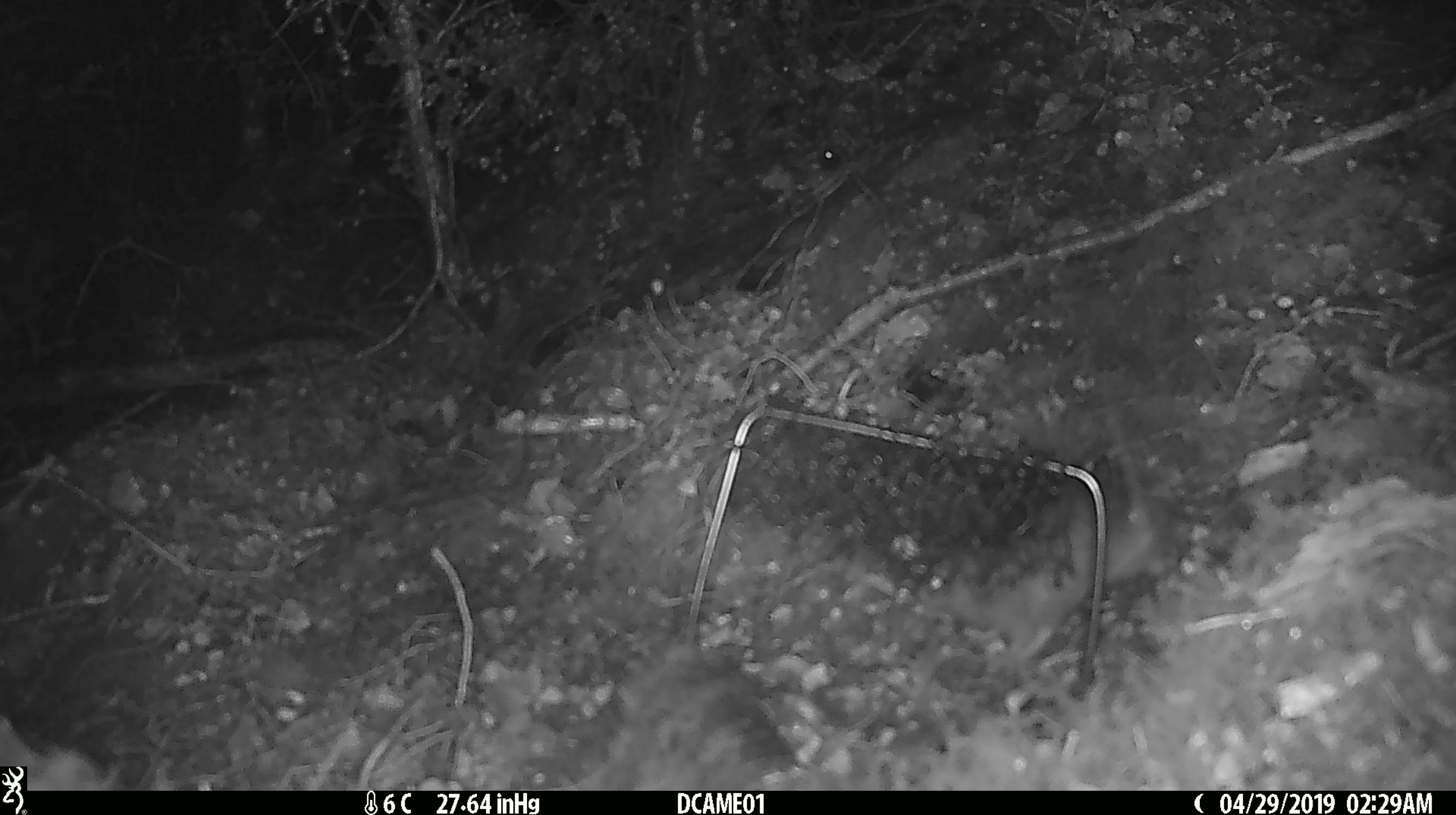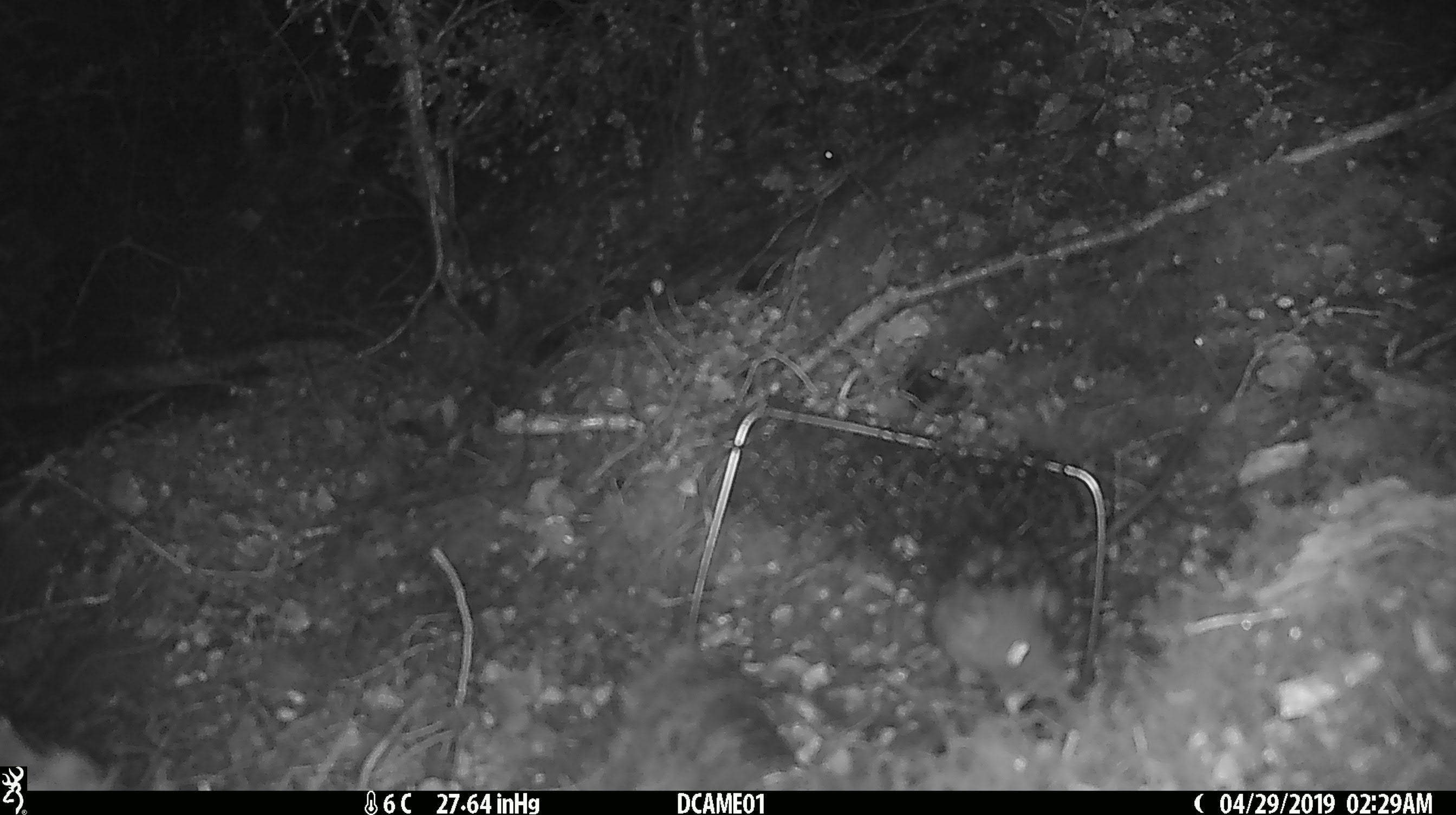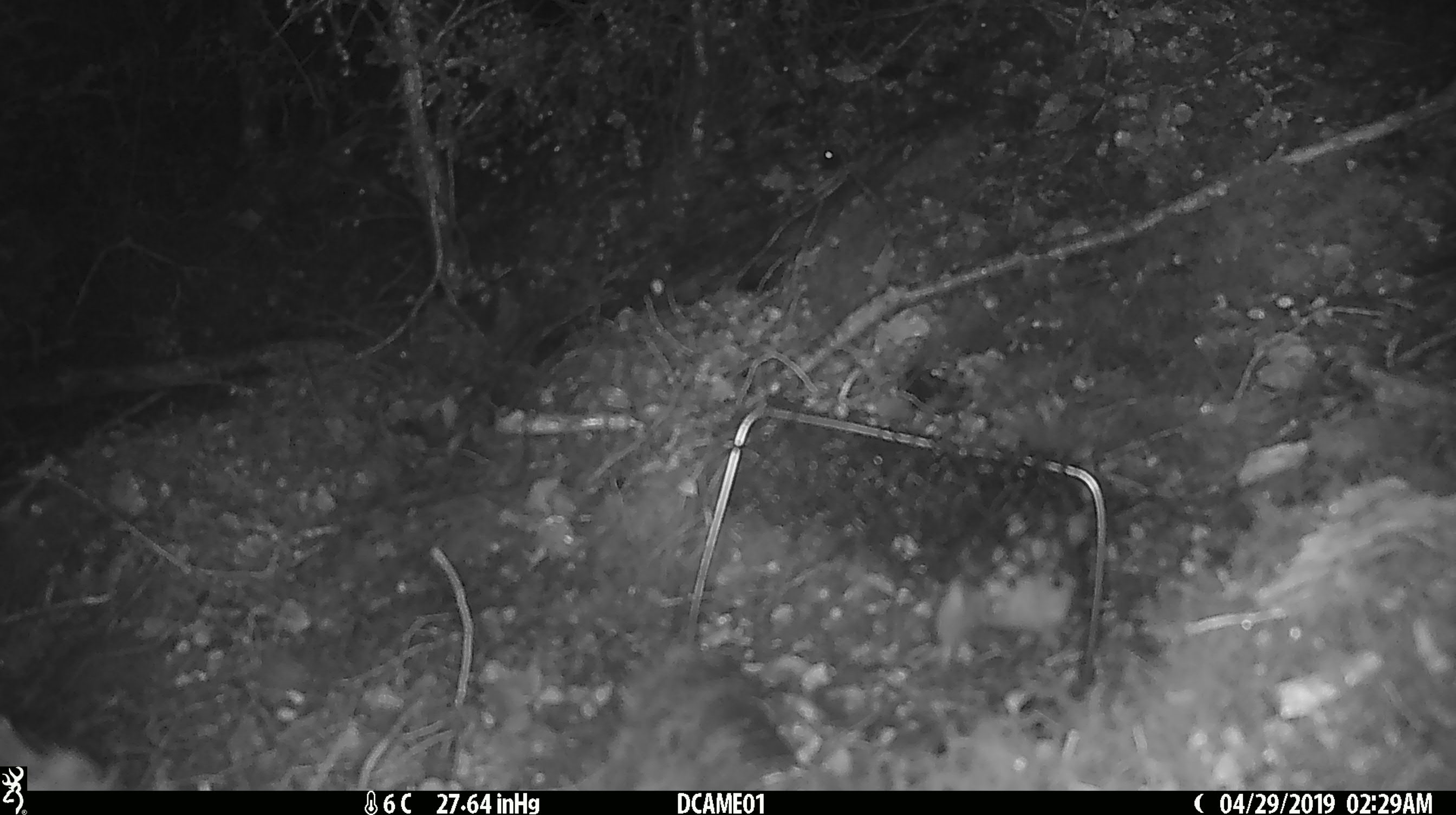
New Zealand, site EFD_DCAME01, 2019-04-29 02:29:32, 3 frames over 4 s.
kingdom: Animalia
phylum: Chordata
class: Mammalia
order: Rodentia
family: Muridae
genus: Rattus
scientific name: Rattus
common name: rat